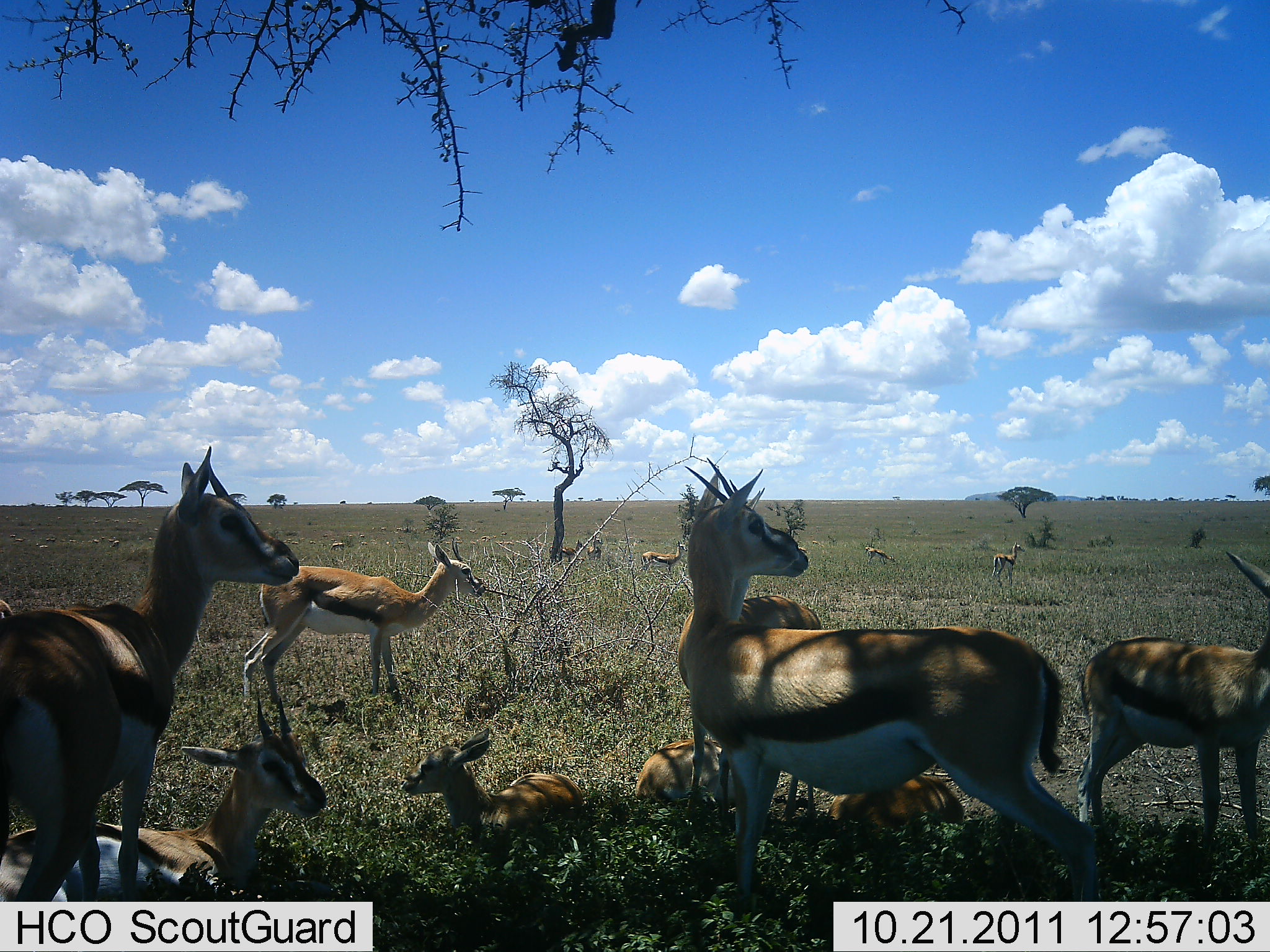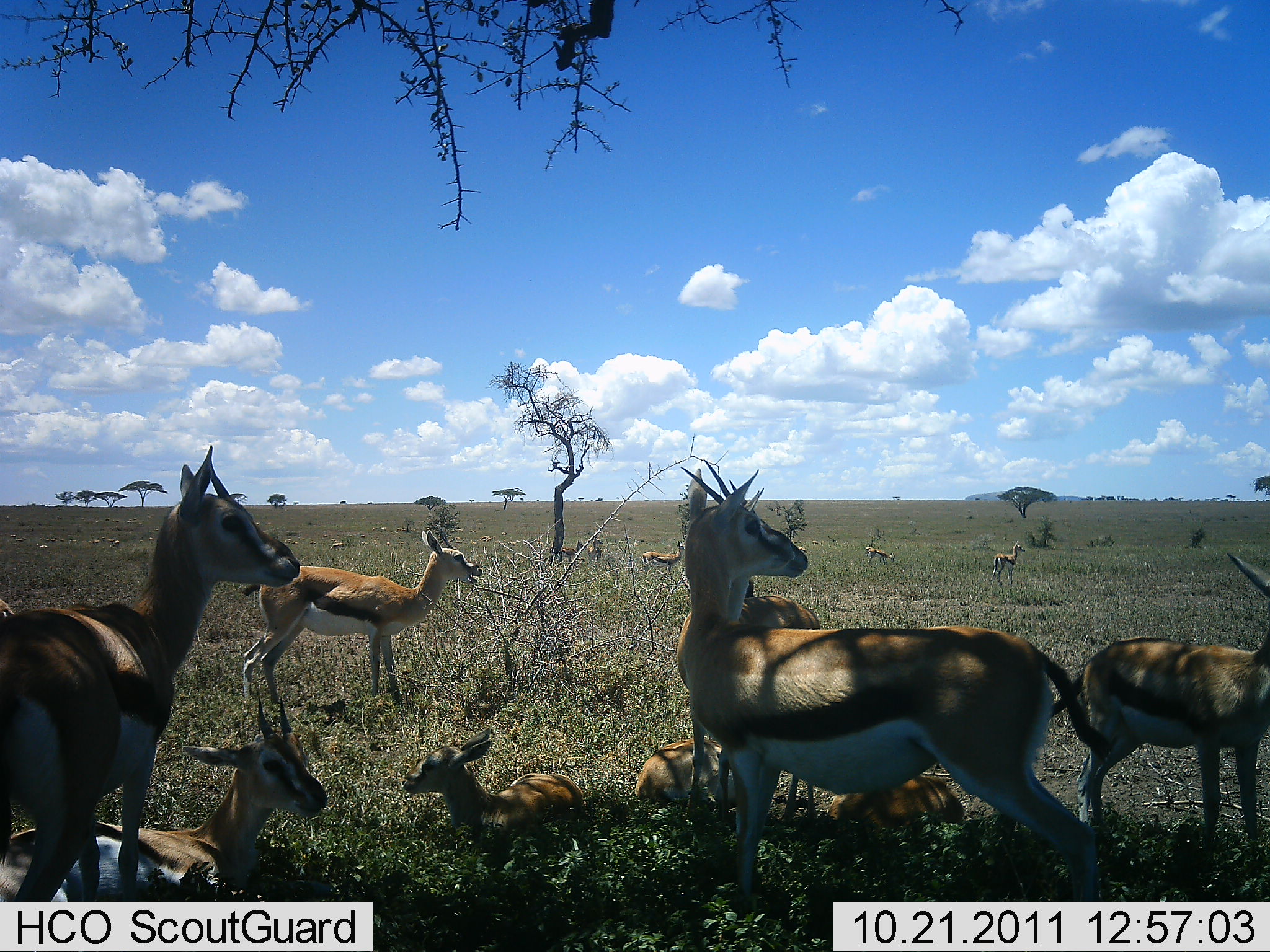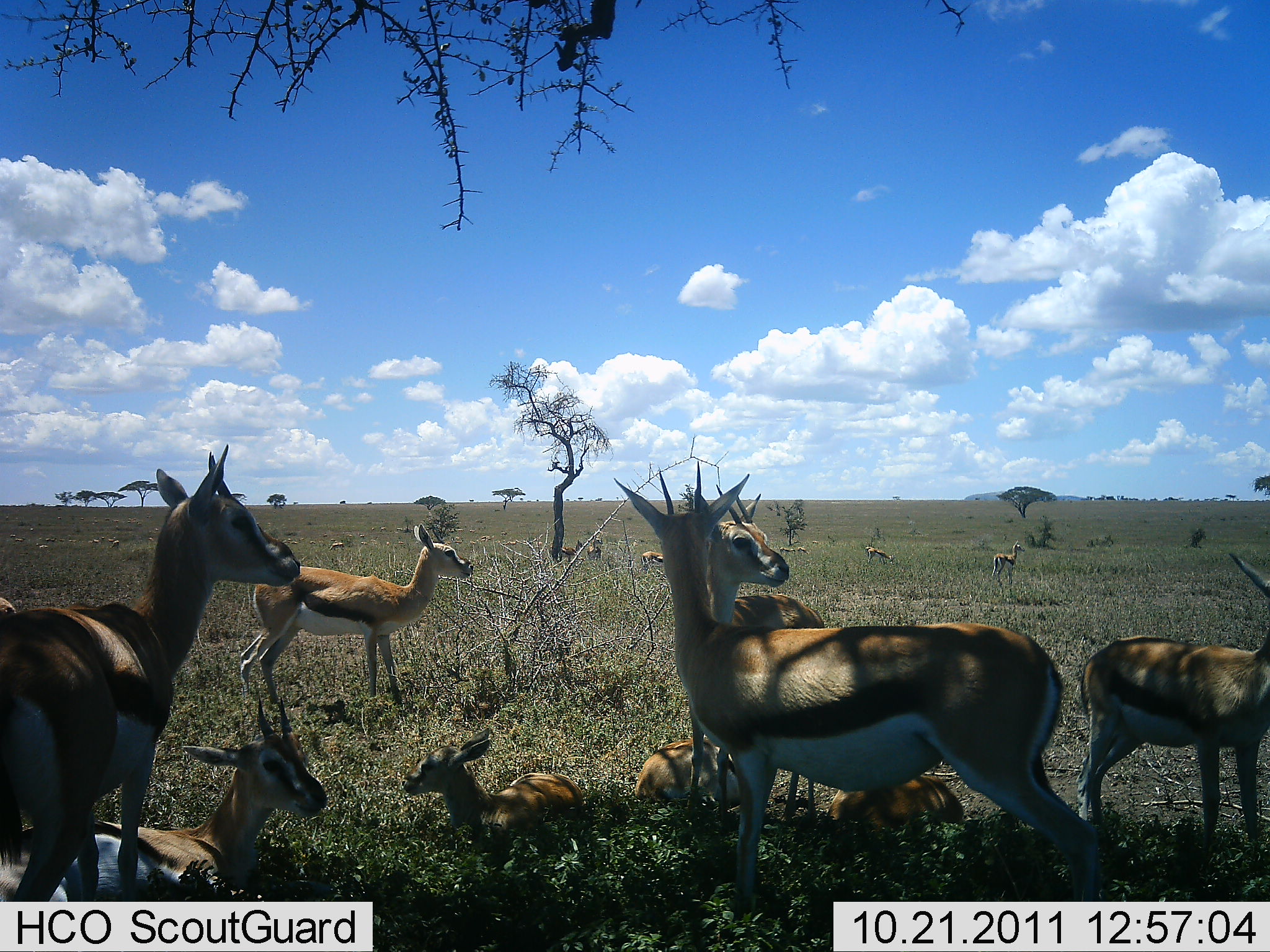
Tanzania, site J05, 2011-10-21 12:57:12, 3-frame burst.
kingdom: Animalia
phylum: Chordata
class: Mammalia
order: Artiodactyla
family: Bovidae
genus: Eudorcas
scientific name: Eudorcas thomsonii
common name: thomson's gazelle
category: gazellethomsons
Gazellethomsons (thomson's gazelle) (Eudorcas thomsonii), count 11-50. Behavior (volunteer vote fractions): standing 100%, resting 100%, moving 30%, interacting 20%. Young present (vote fraction): 40%. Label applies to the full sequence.